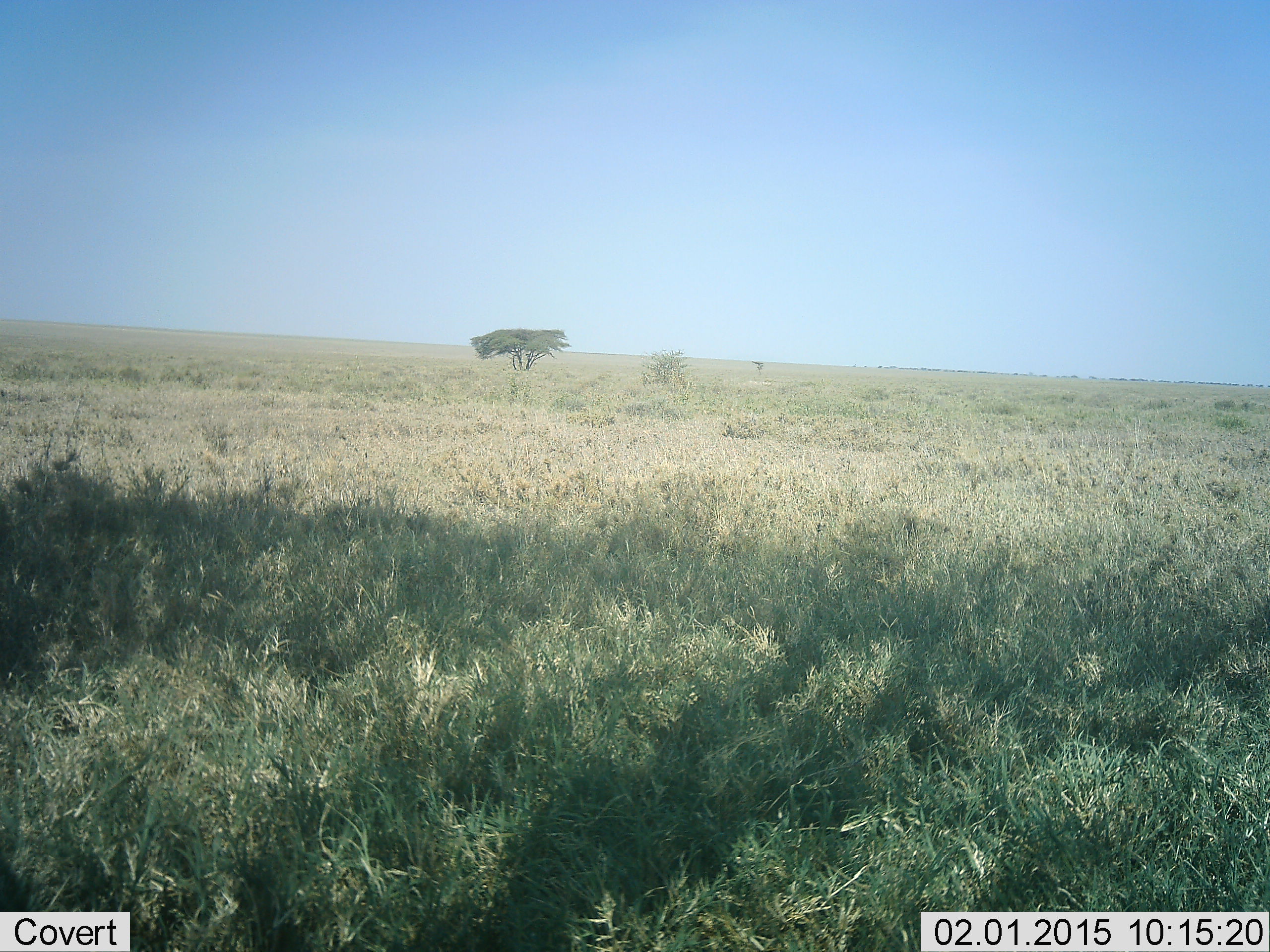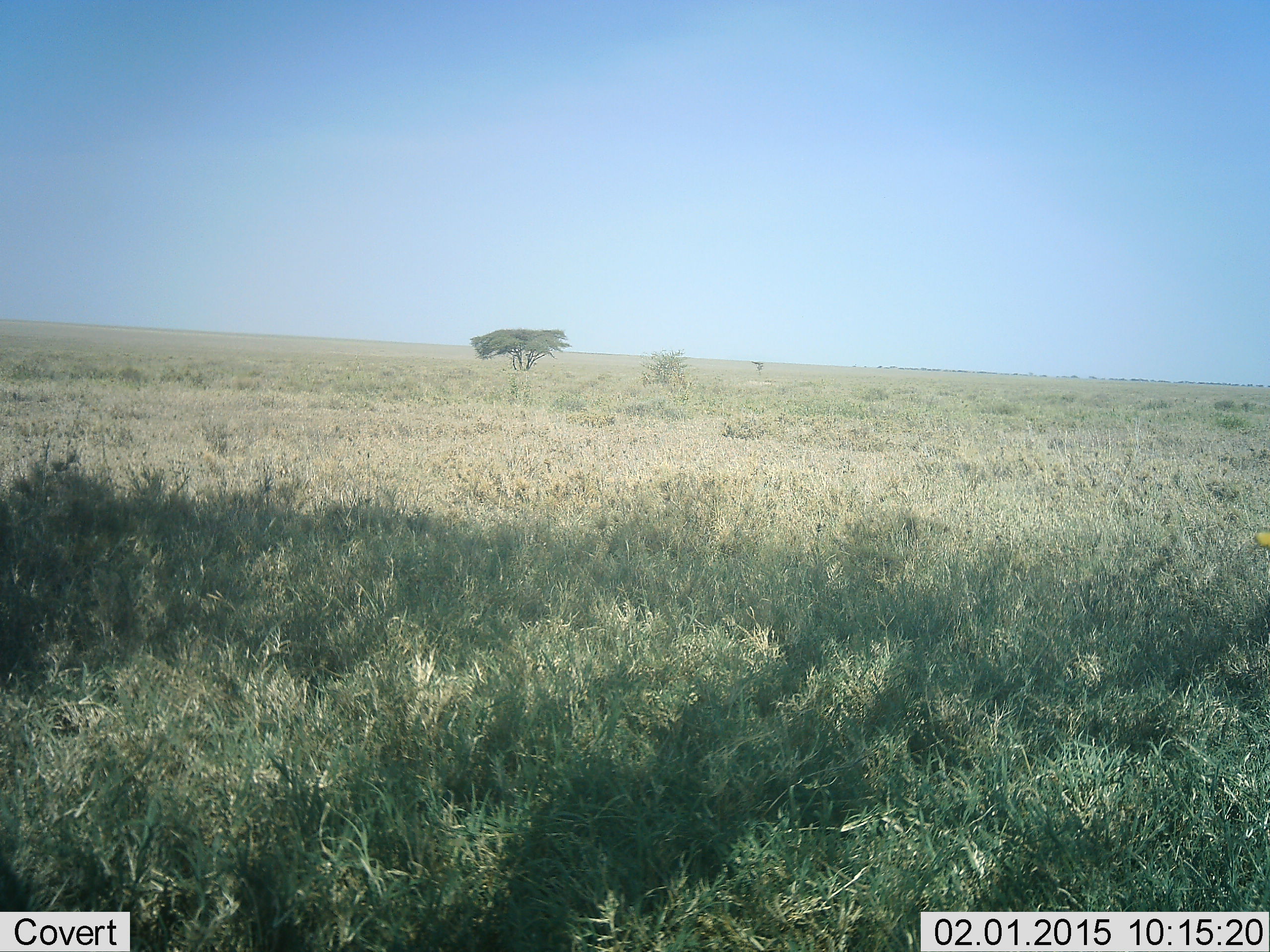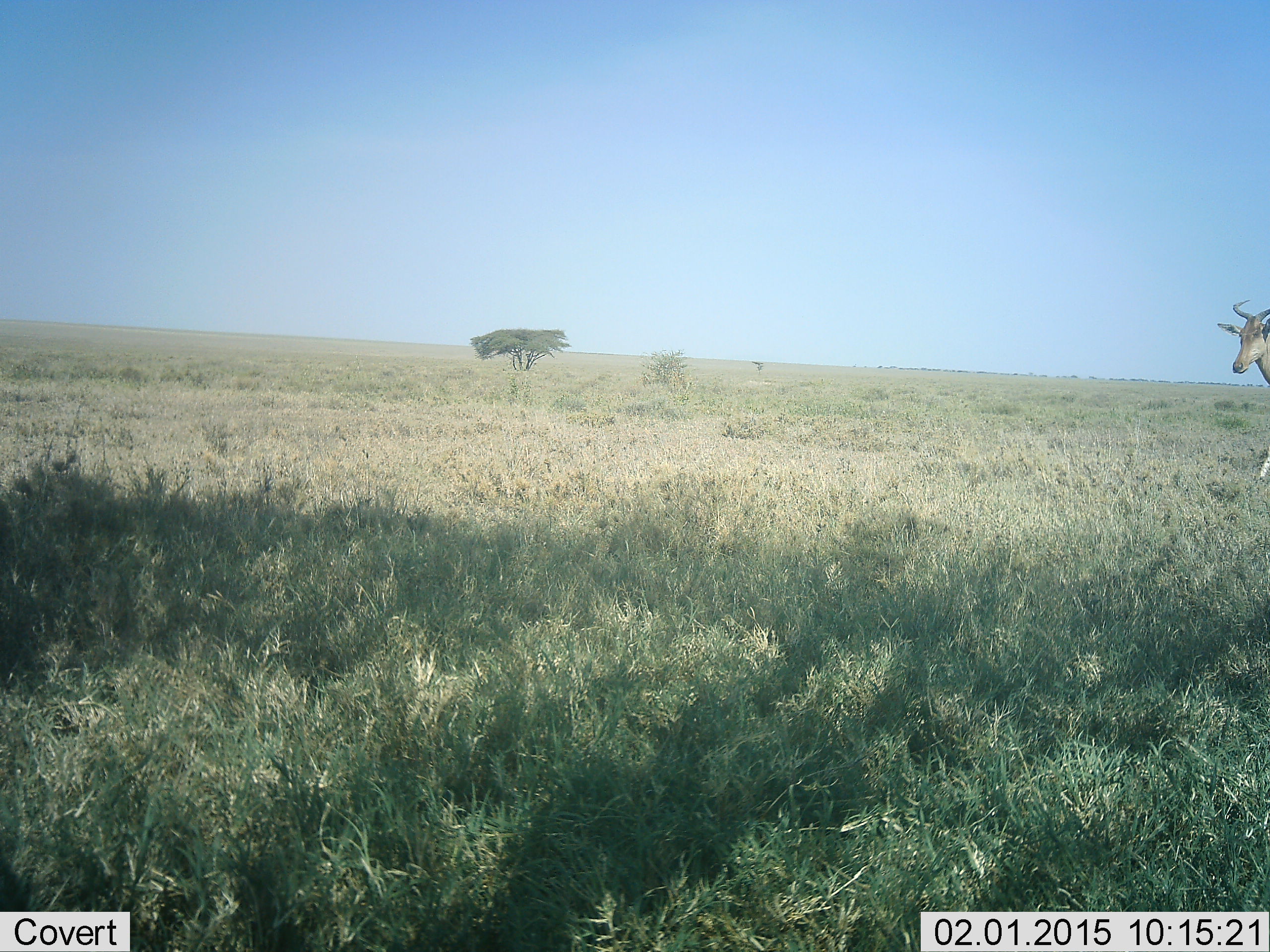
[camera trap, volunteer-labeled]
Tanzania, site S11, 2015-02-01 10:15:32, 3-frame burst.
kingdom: Animalia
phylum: Chordata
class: Mammalia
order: Artiodactyla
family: Bovidae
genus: Alcelaphus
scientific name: Alcelaphus buselaphus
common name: hartebeest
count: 1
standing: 0%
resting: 0%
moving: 100%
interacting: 0%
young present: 0%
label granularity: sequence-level